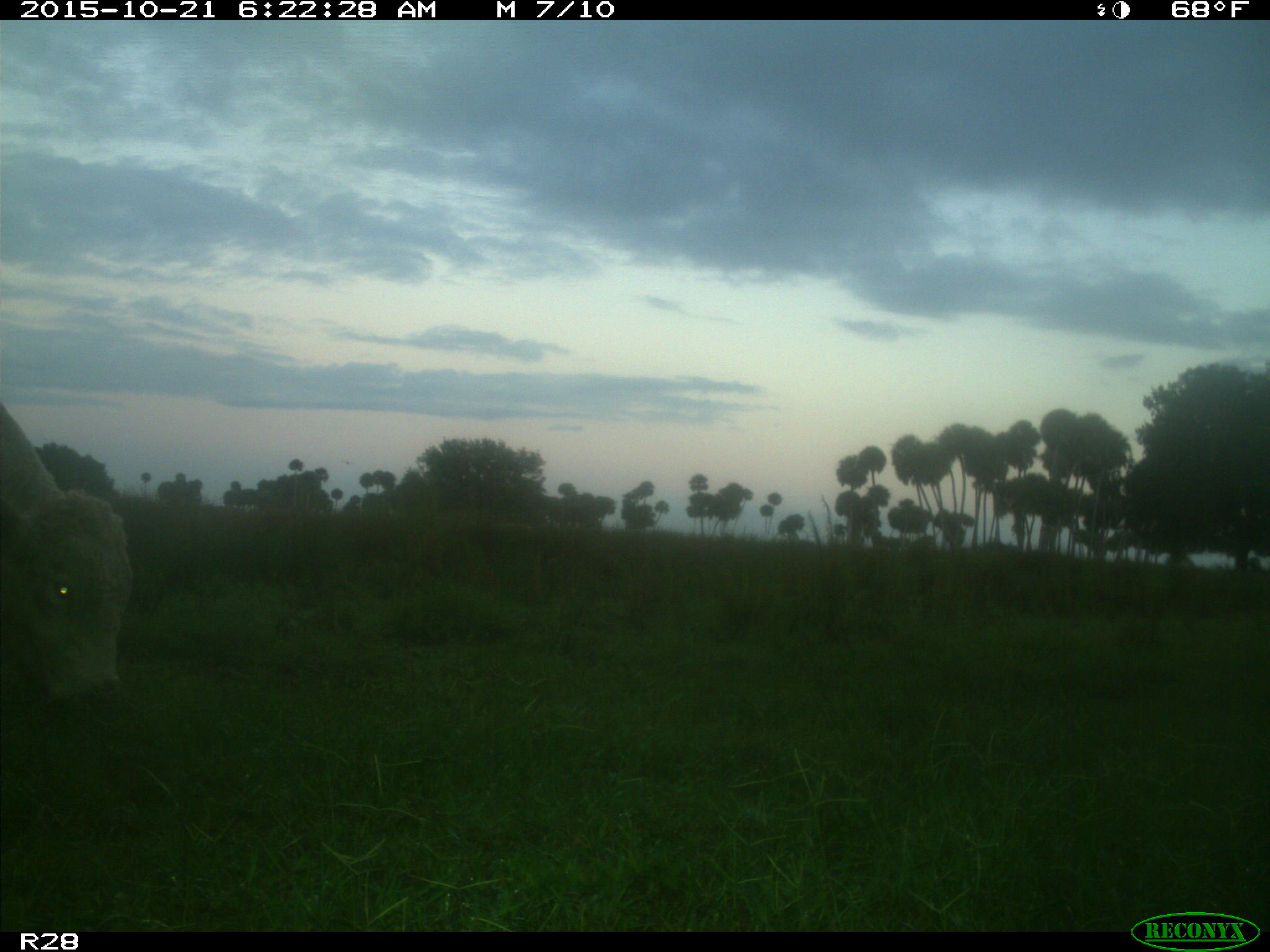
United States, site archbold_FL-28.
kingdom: Animalia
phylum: Chordata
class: Mammalia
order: Artiodactyla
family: Bovidae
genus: Bos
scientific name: Bos taurus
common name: domestic cow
Bos taurus (domestic cow).